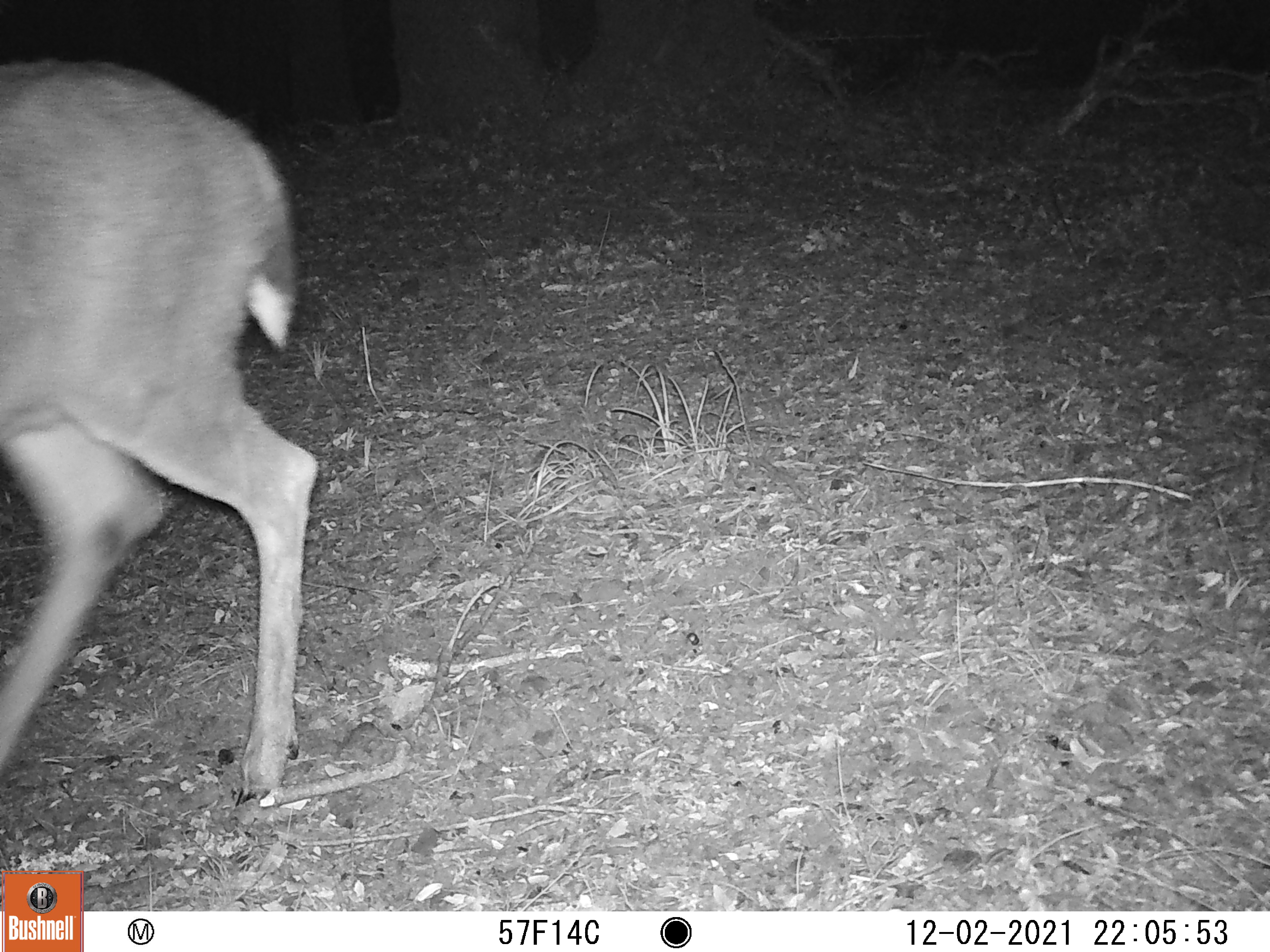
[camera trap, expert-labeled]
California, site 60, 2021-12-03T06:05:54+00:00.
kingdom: Animalia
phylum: Chordata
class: Mammalia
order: Artiodactyla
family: Cervidae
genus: Odocoileus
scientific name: Odocoileus hemionus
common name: mule deer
Mule deer (Odocoileus hemionus).